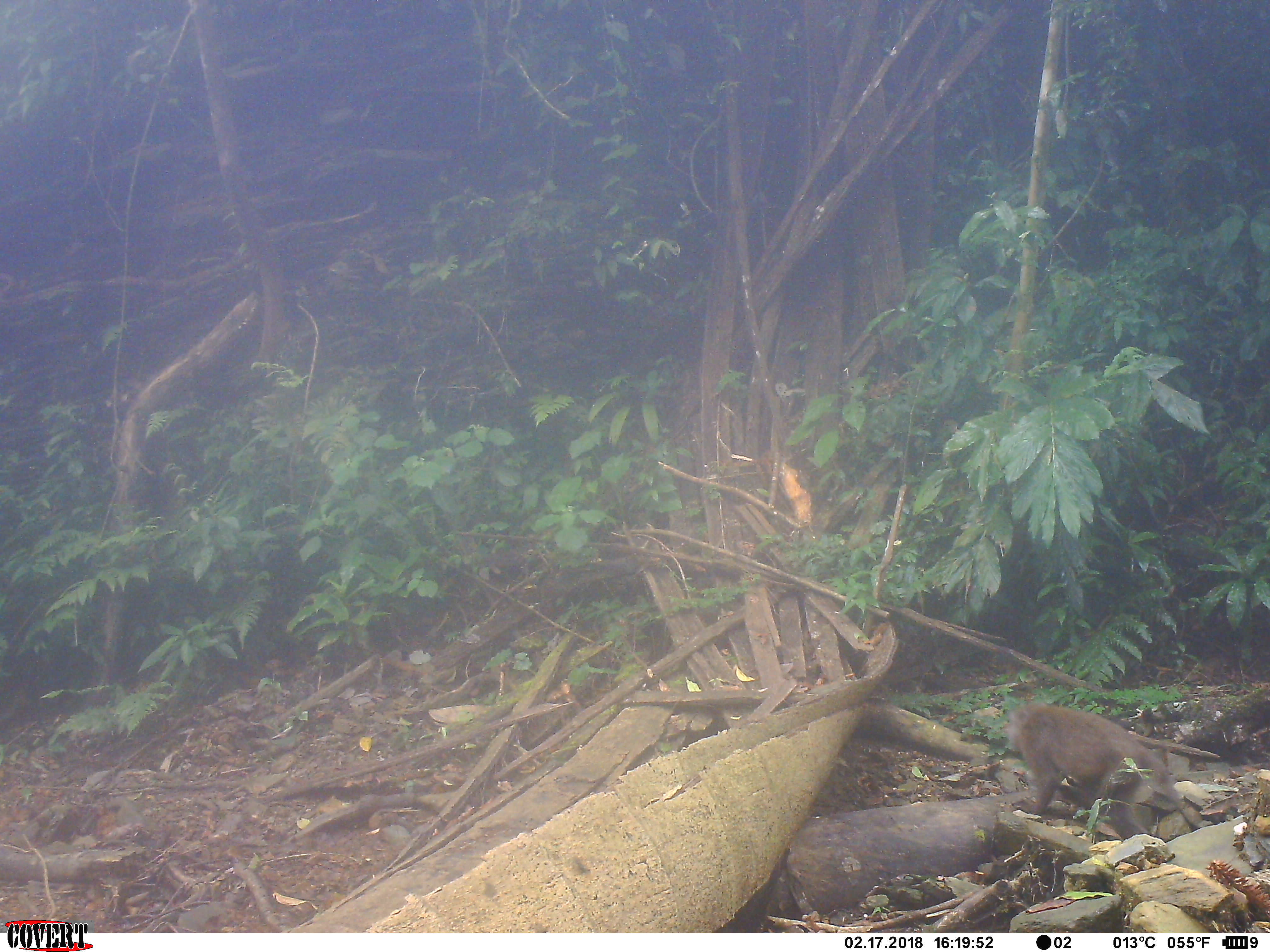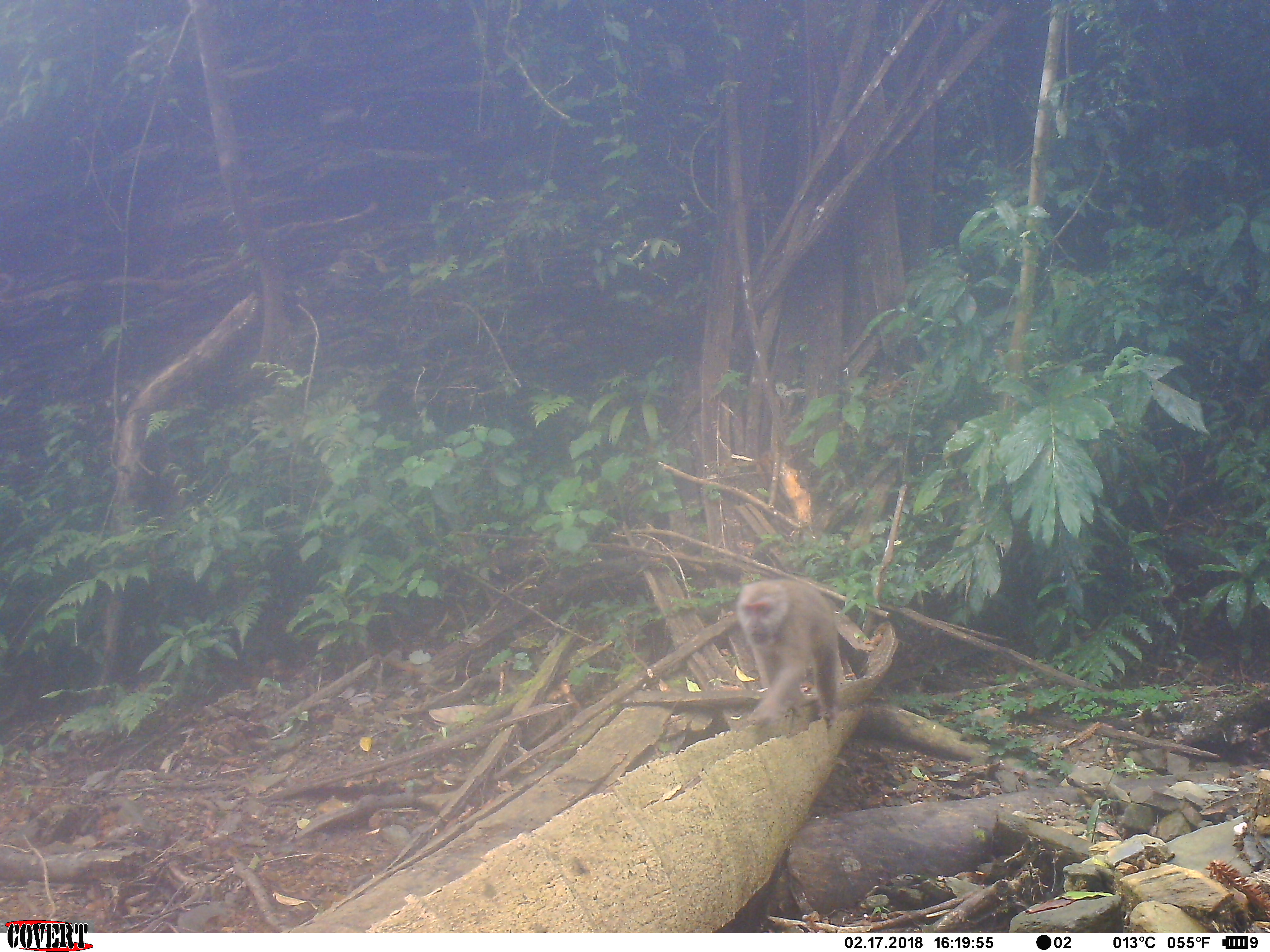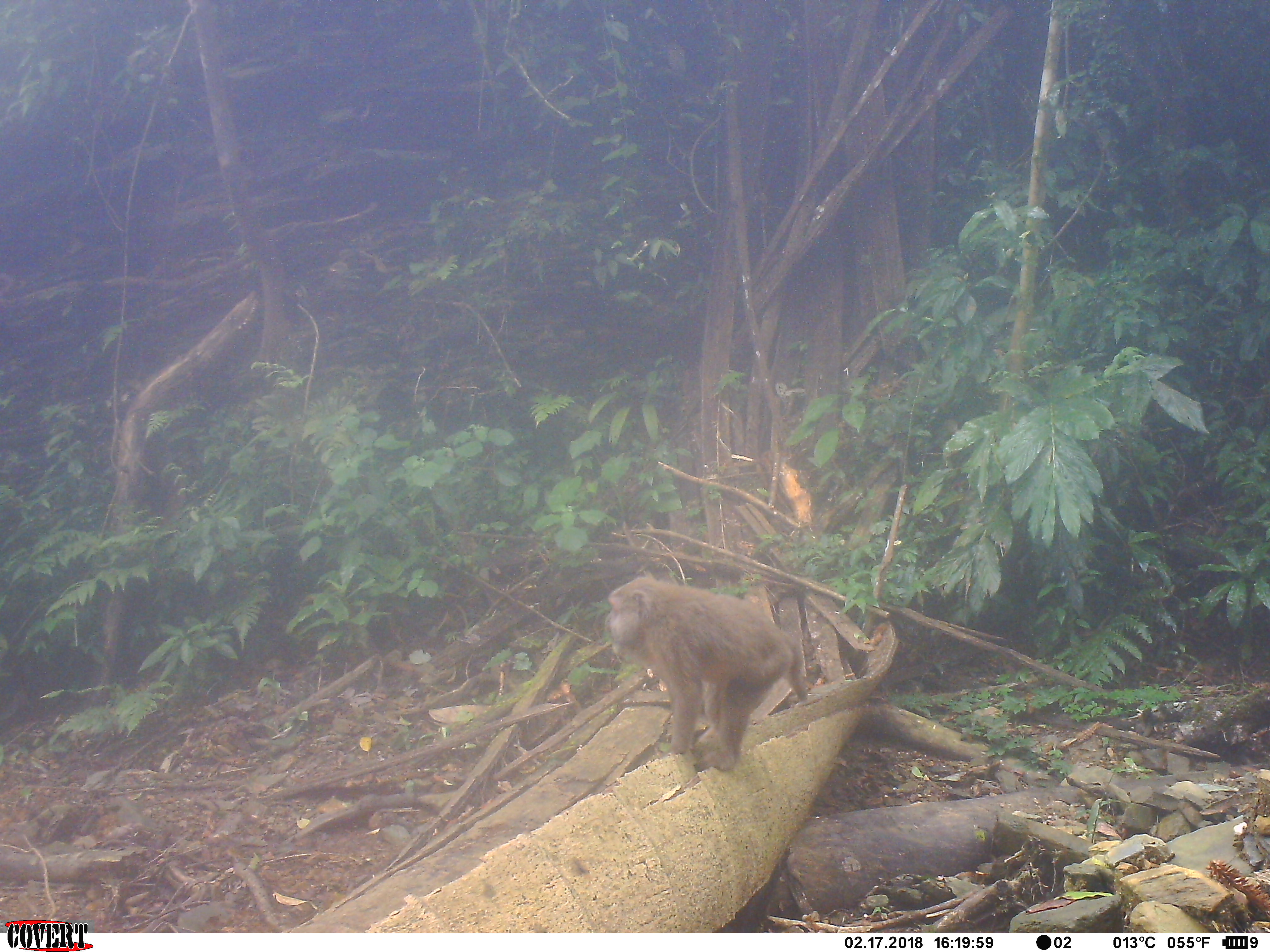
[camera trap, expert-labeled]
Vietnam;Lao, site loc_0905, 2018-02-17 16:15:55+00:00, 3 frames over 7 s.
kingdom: Animalia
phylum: Chordata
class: Mammalia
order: Primates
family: Cercopithecidae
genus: Macaca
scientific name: Macaca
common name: macaque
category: macaque not stump tailed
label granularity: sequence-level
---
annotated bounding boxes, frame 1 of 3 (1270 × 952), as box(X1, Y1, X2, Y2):
macaque not stump tailed: box(1003, 700, 1210, 830)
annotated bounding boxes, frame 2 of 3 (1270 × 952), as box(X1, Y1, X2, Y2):
macaque not stump tailed: box(736, 578, 840, 729)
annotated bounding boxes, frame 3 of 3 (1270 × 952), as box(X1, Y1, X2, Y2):
macaque not stump tailed: box(607, 576, 808, 772)